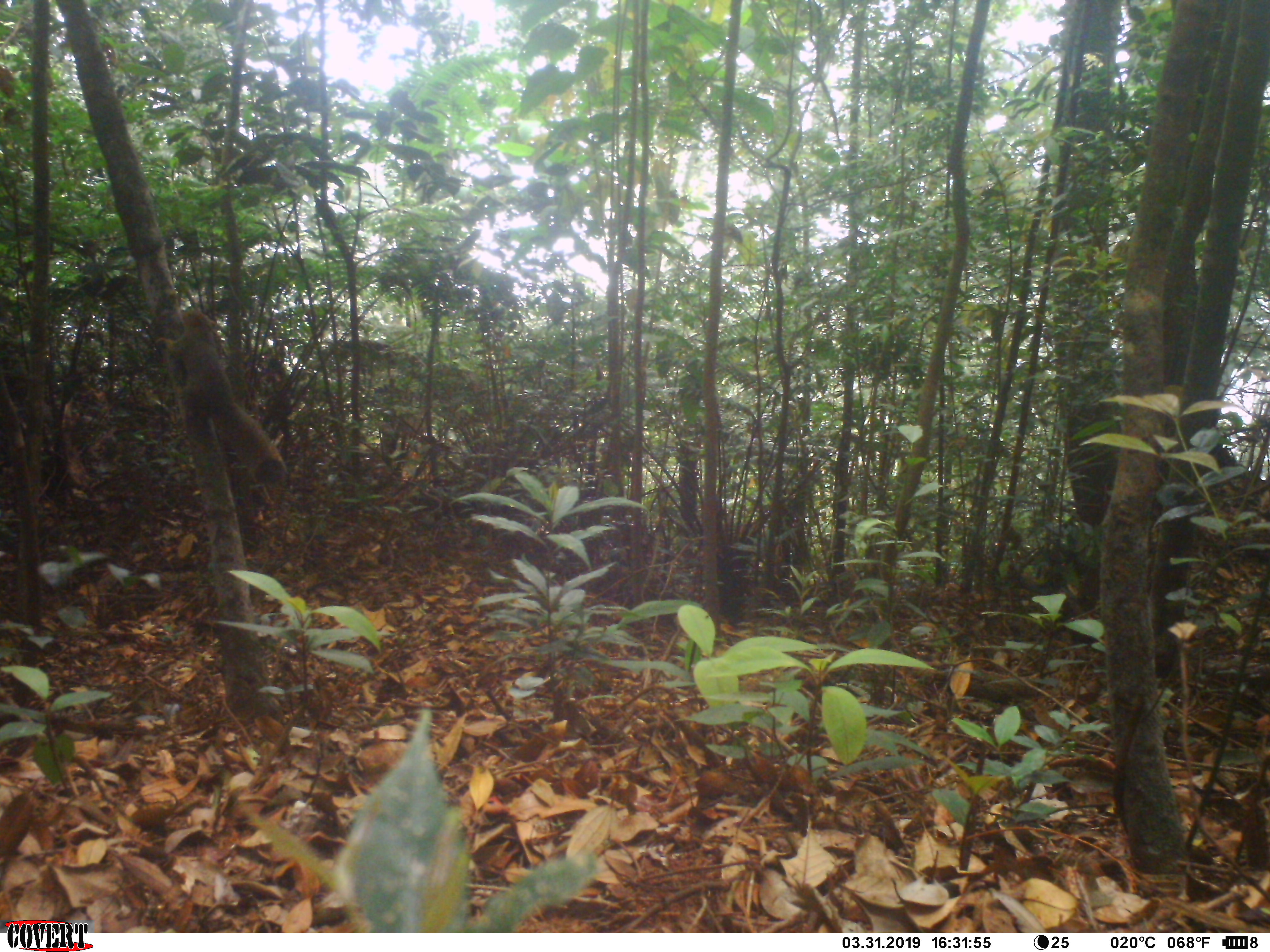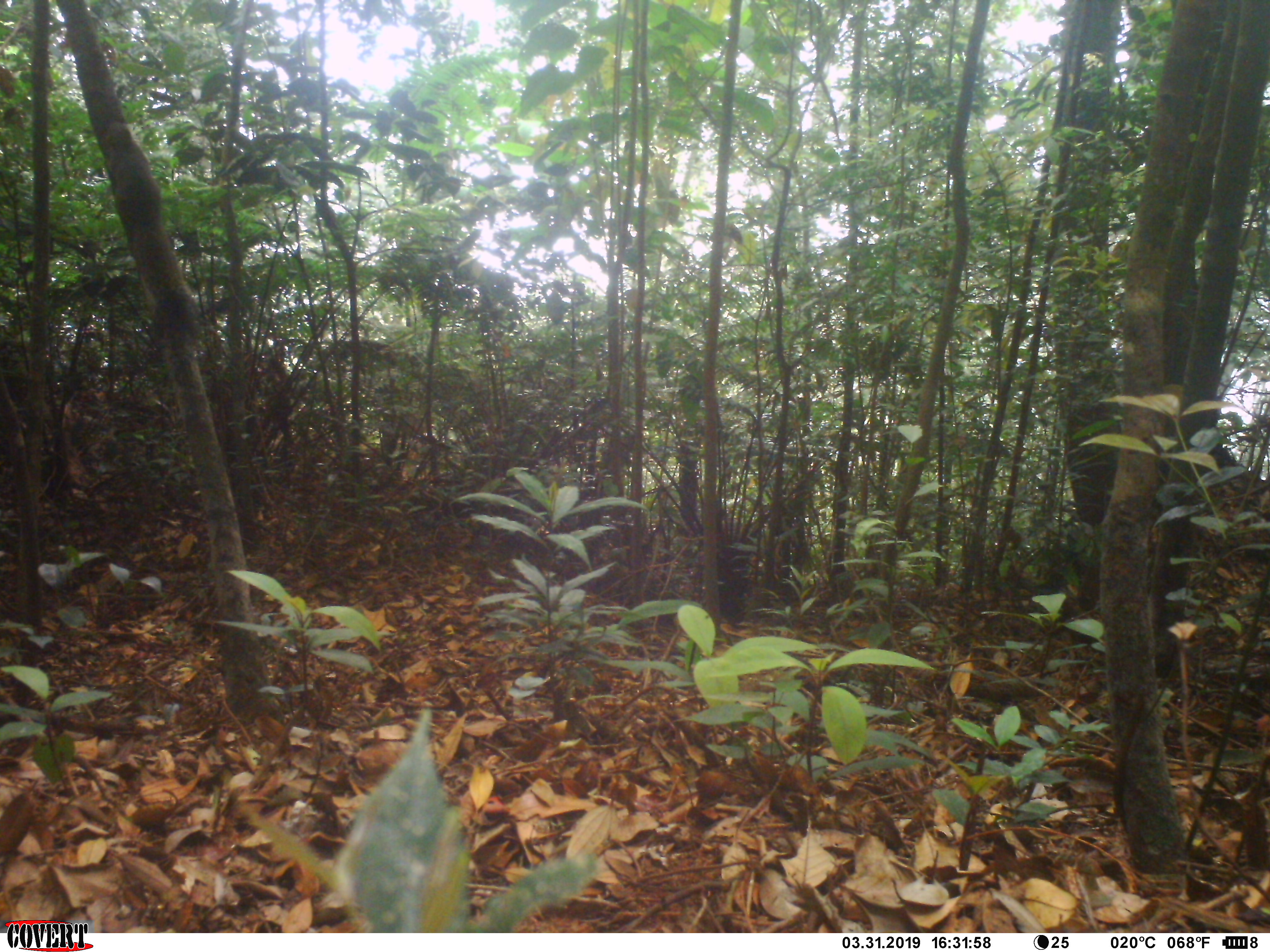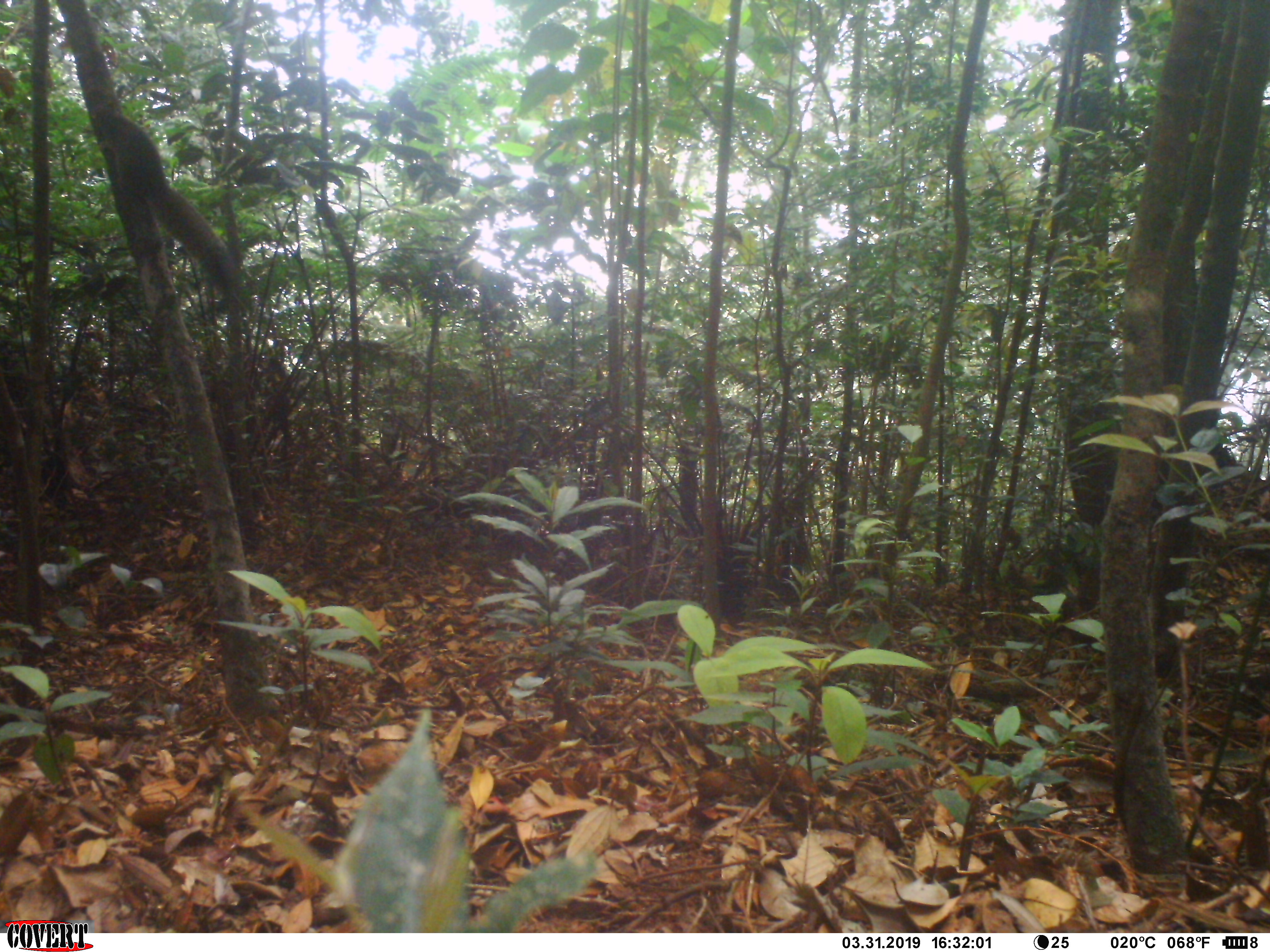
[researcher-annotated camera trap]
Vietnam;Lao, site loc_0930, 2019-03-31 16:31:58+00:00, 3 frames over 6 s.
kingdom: Animalia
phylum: Chordata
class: Mammalia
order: Rodentia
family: Sciuridae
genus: Sciurus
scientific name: Sciurus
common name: squirrel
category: unidentified squirrel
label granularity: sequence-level